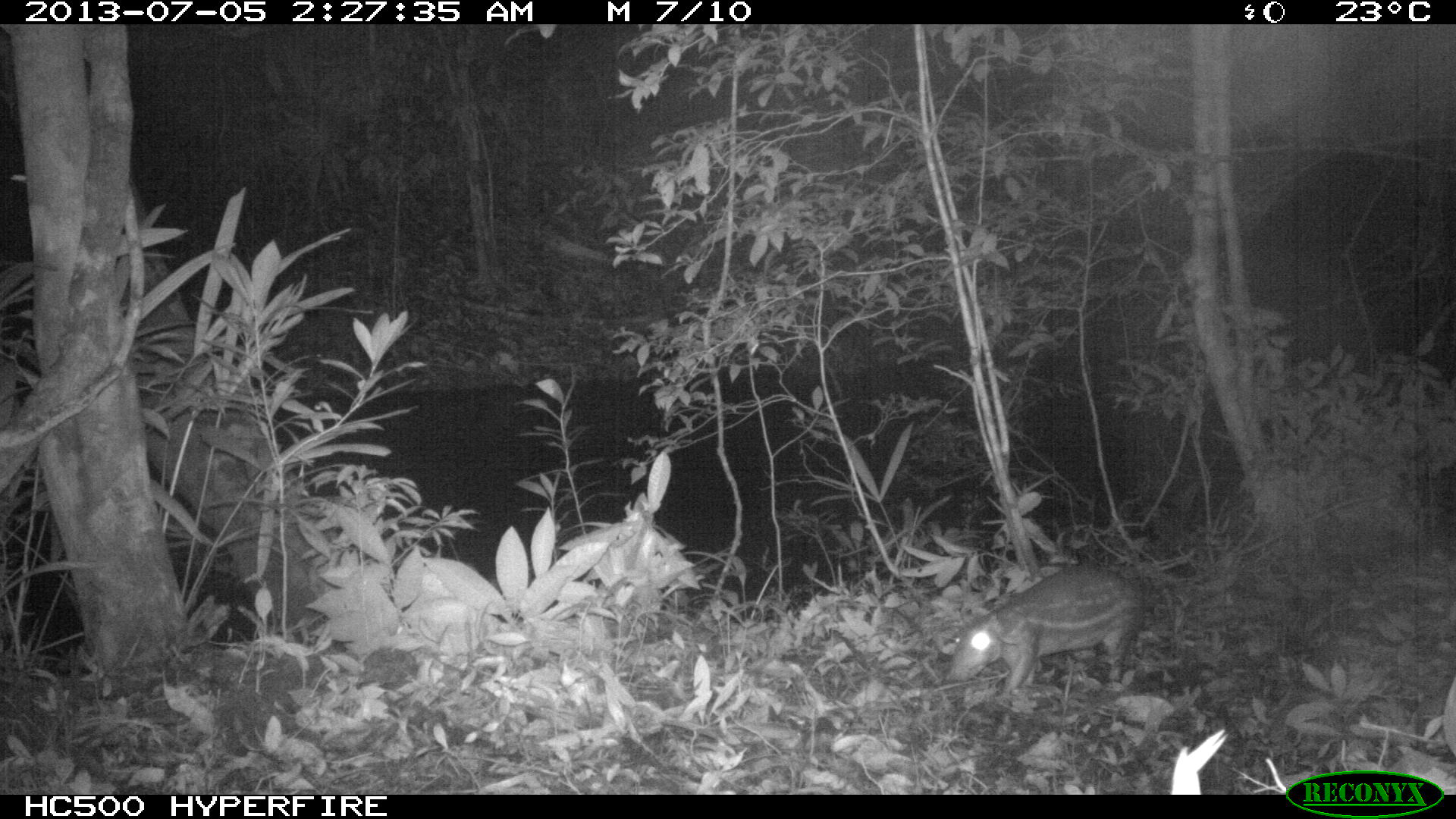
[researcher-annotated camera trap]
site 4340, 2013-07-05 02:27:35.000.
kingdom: Animalia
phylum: Chordata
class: Mammalia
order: Rodentia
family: Cuniculidae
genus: Cuniculus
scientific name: Cuniculus paca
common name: lowland paca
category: agouti paca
Agouti paca (lowland paca) (Cuniculus paca), count 1.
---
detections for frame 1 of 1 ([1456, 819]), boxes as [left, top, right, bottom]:
agouti paca: [943, 563, 1145, 697]